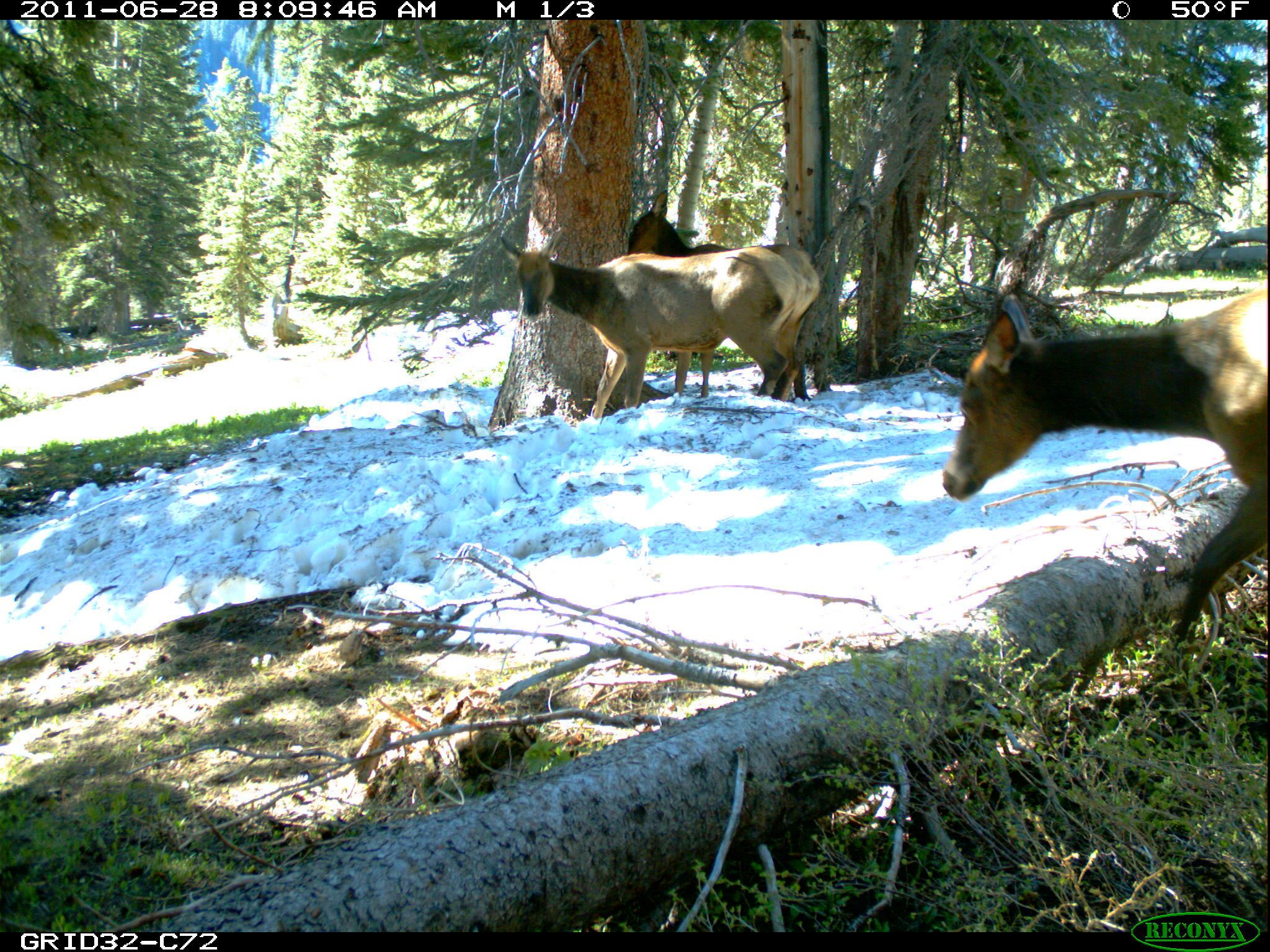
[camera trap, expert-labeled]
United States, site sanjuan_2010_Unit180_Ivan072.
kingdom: Animalia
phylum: Chordata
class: Mammalia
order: Artiodactyla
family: Cervidae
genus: Cervus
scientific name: Cervus elaphus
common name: red deer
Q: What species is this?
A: Cervus elaphus (red deer).